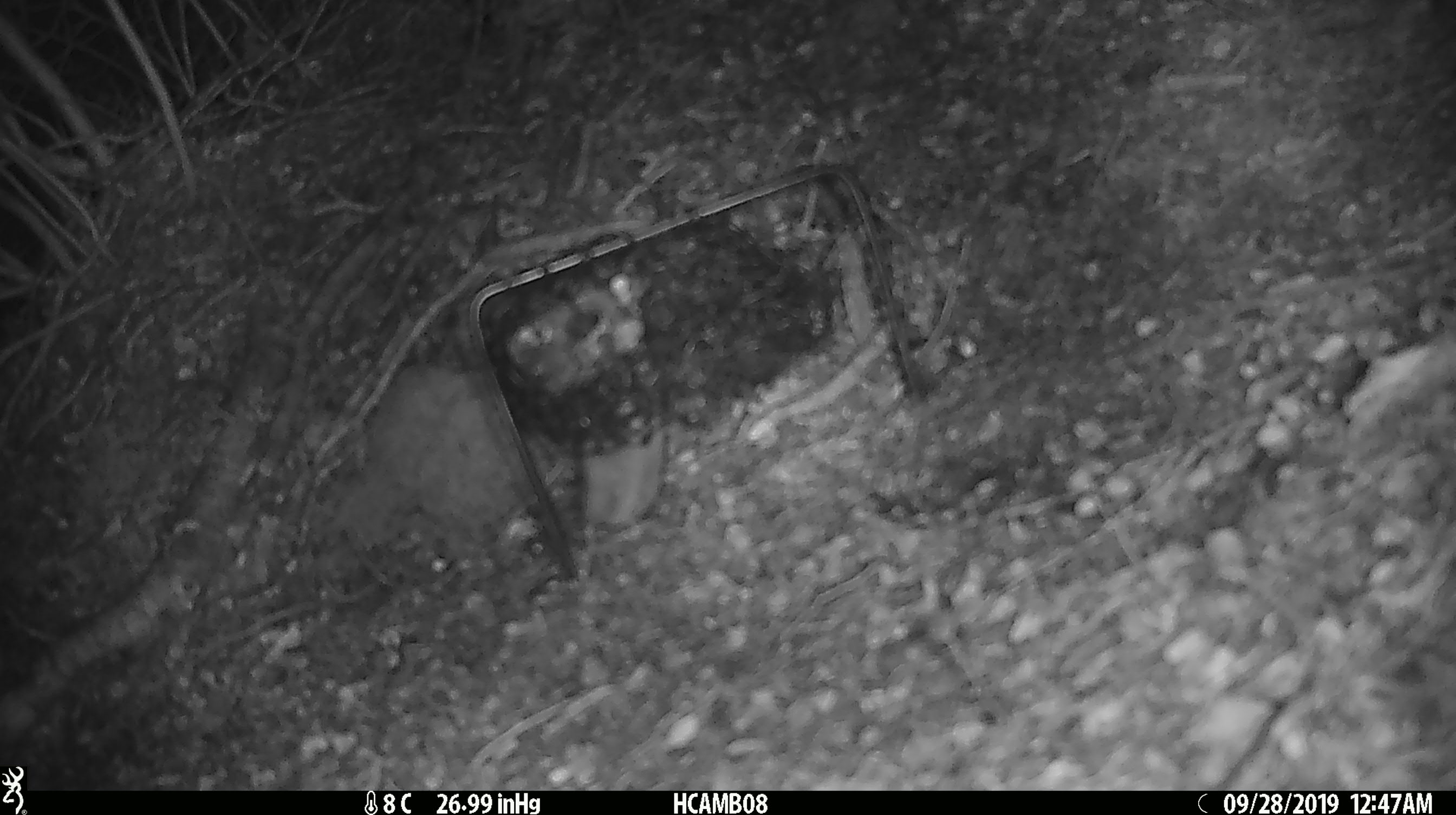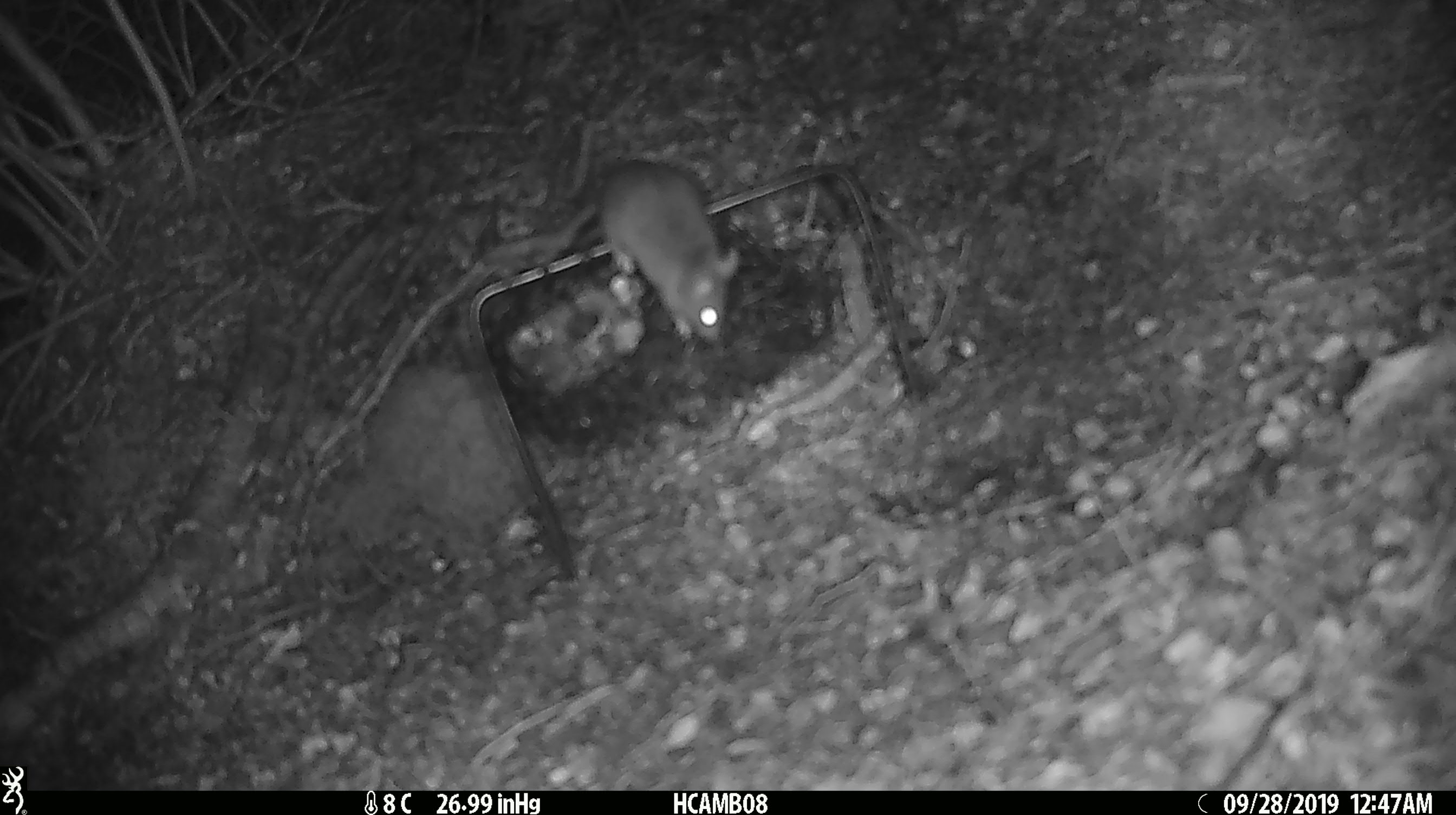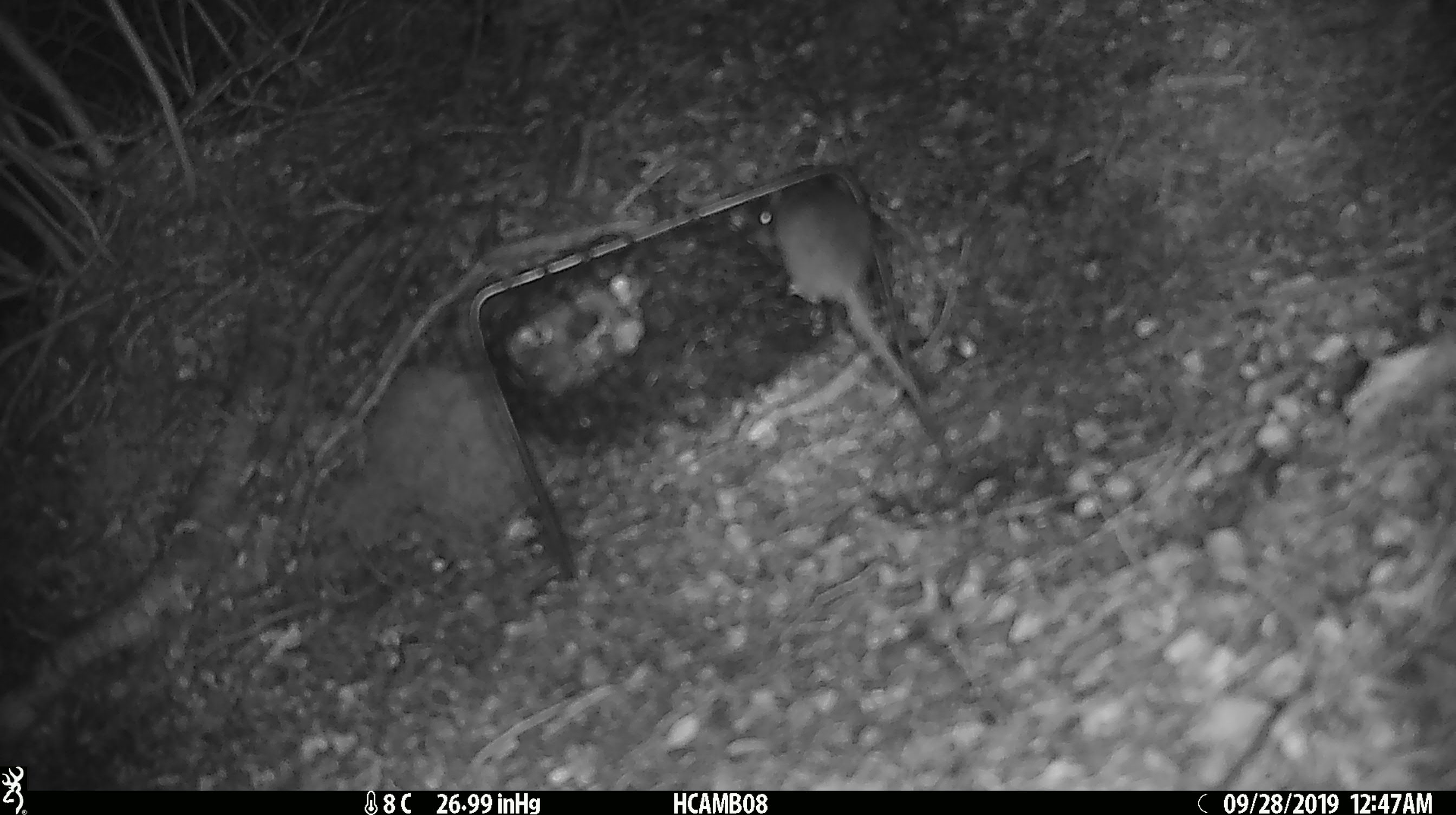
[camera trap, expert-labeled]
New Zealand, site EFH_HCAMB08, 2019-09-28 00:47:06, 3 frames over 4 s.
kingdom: Animalia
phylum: Chordata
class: Mammalia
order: Rodentia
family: Muridae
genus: Mus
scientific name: Mus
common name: mouse